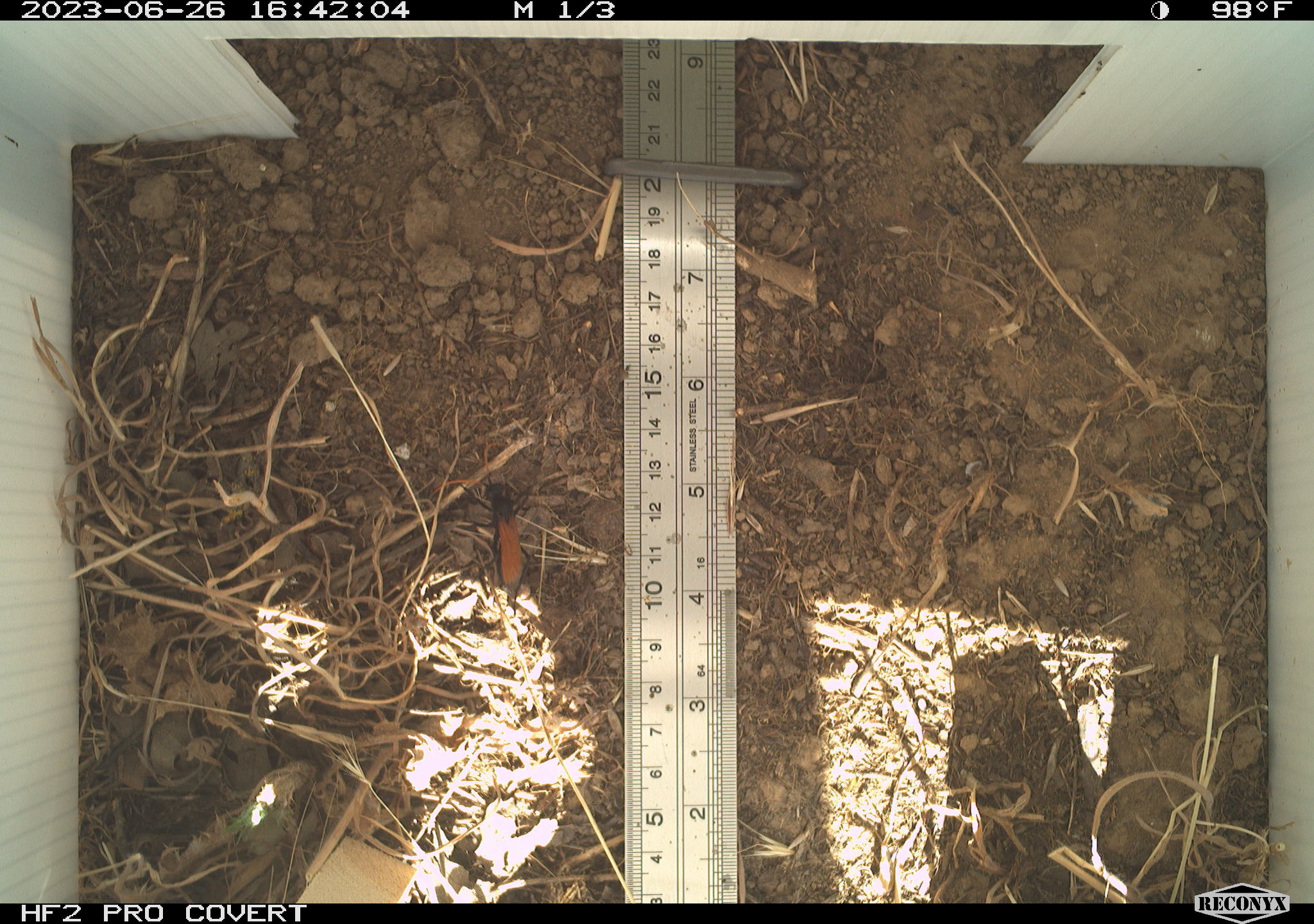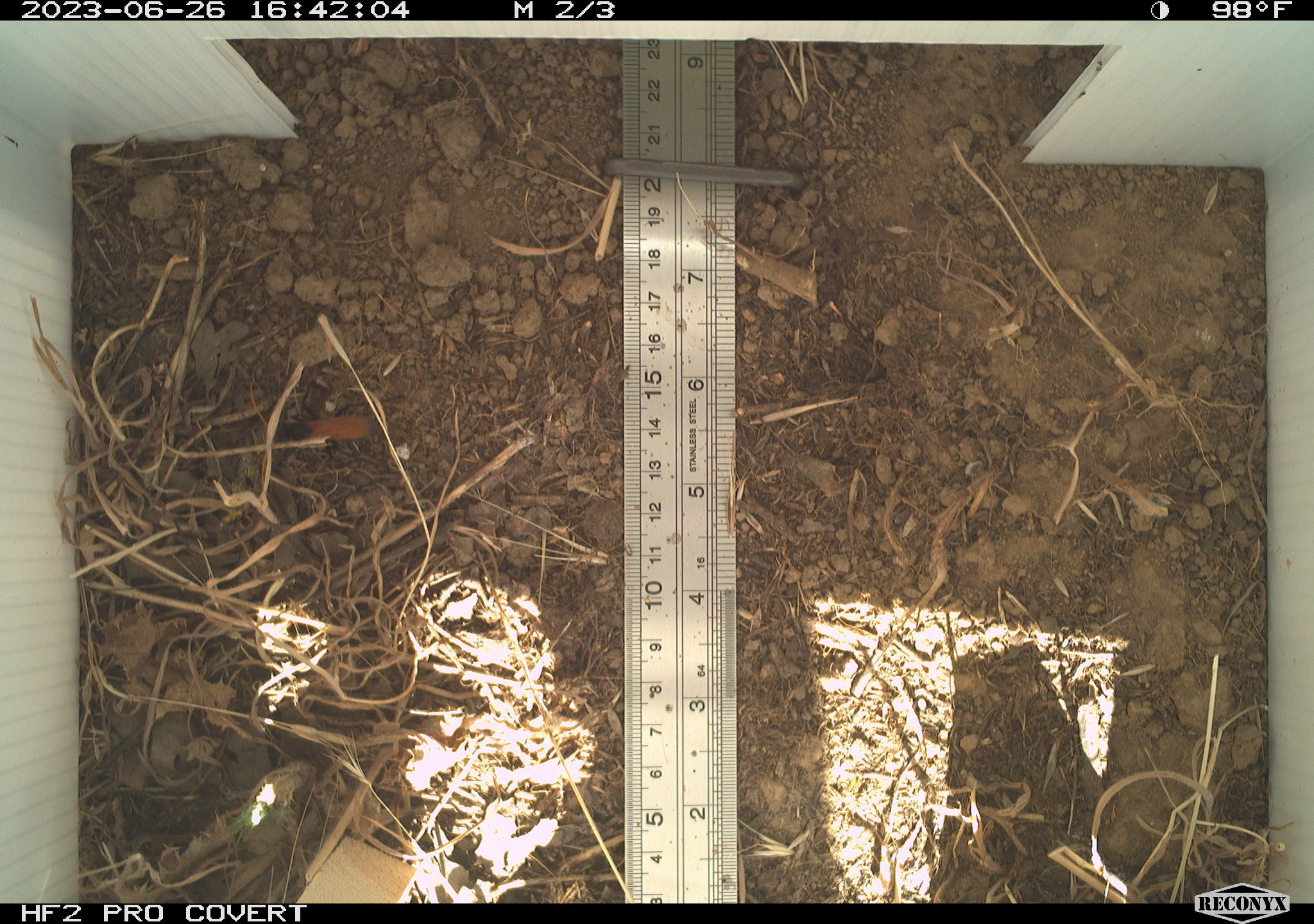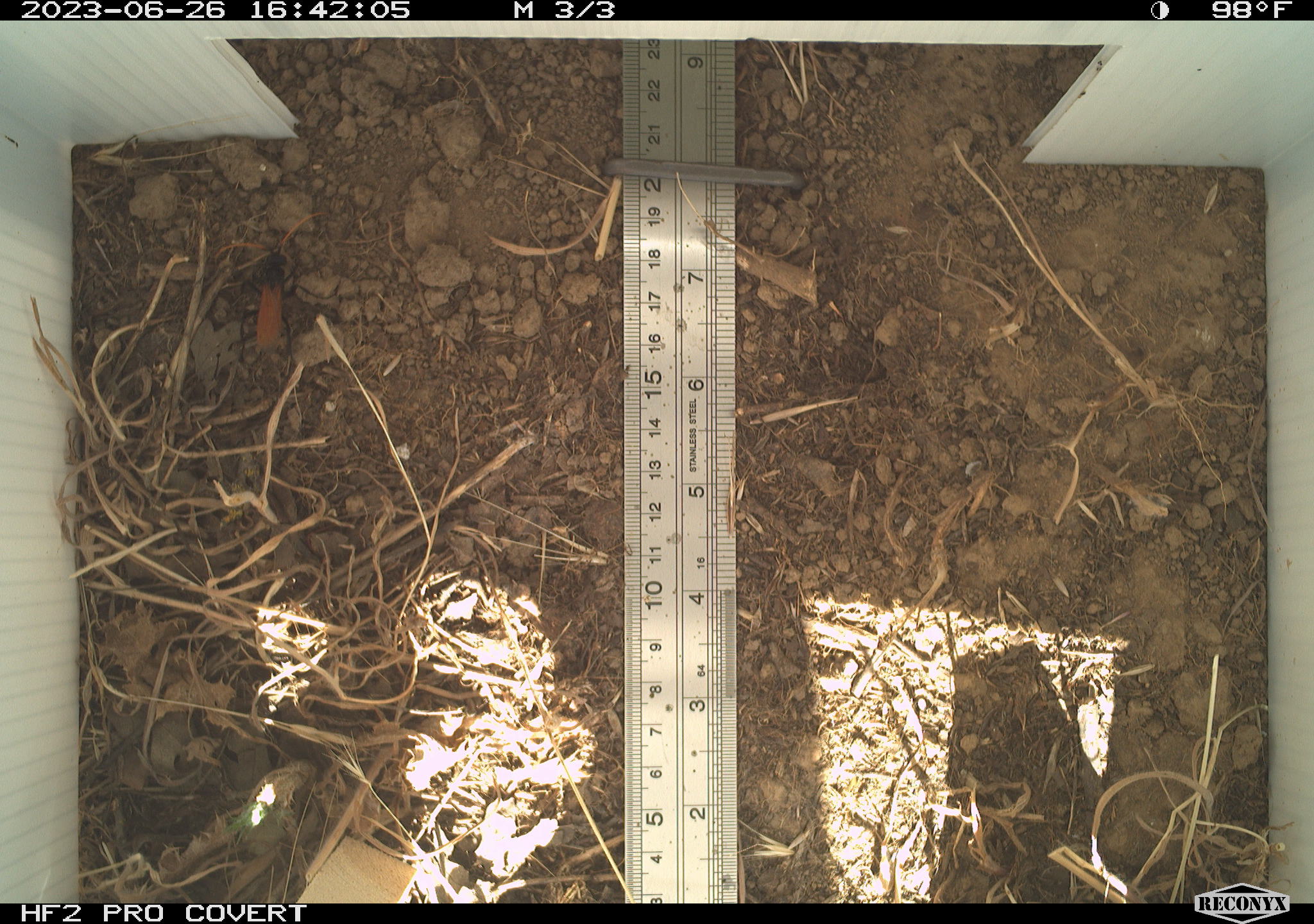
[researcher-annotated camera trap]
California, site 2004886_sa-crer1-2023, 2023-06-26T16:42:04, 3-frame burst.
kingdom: Animalia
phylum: Arthropoda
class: Insecta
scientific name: Insecta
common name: insect